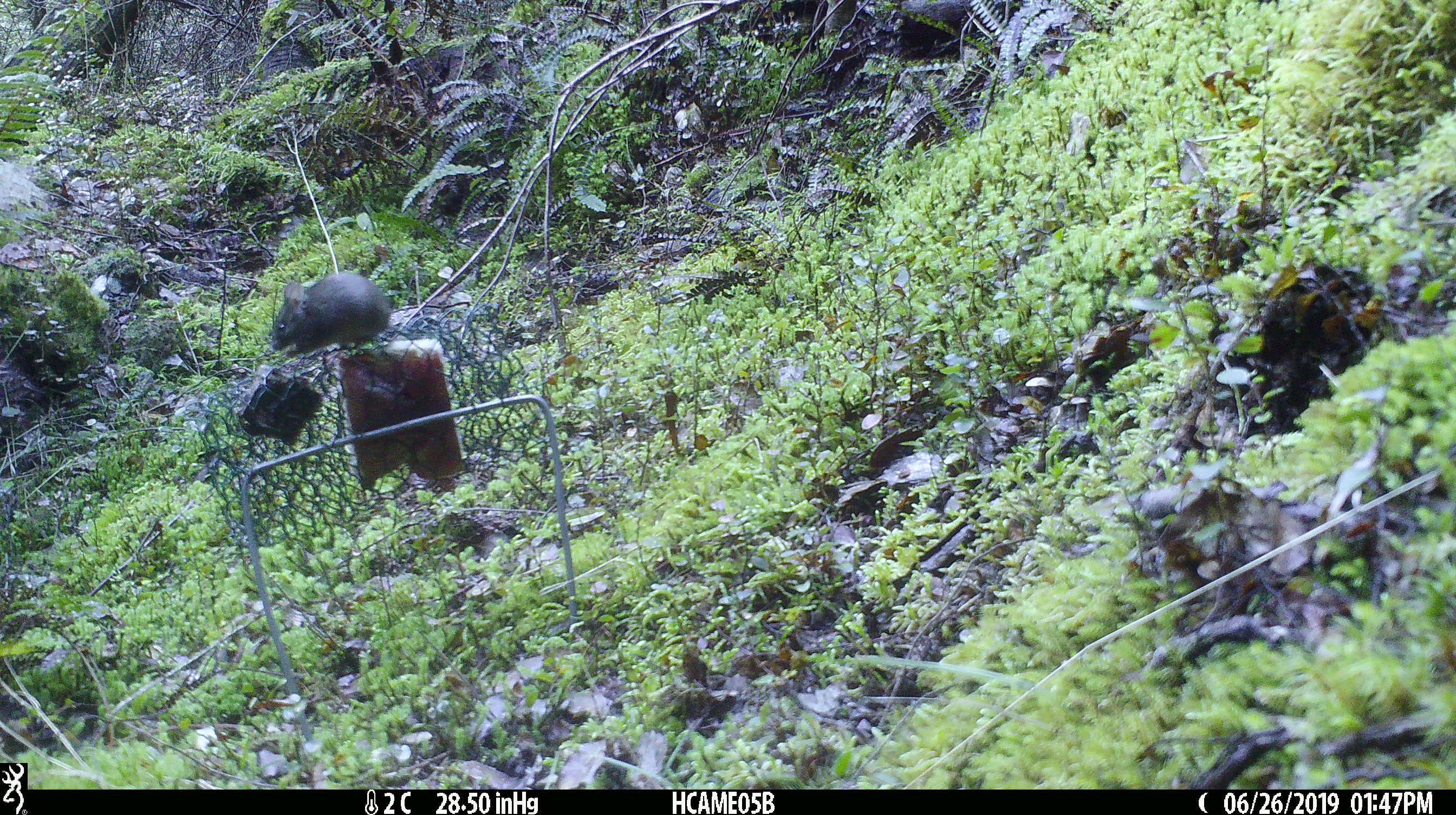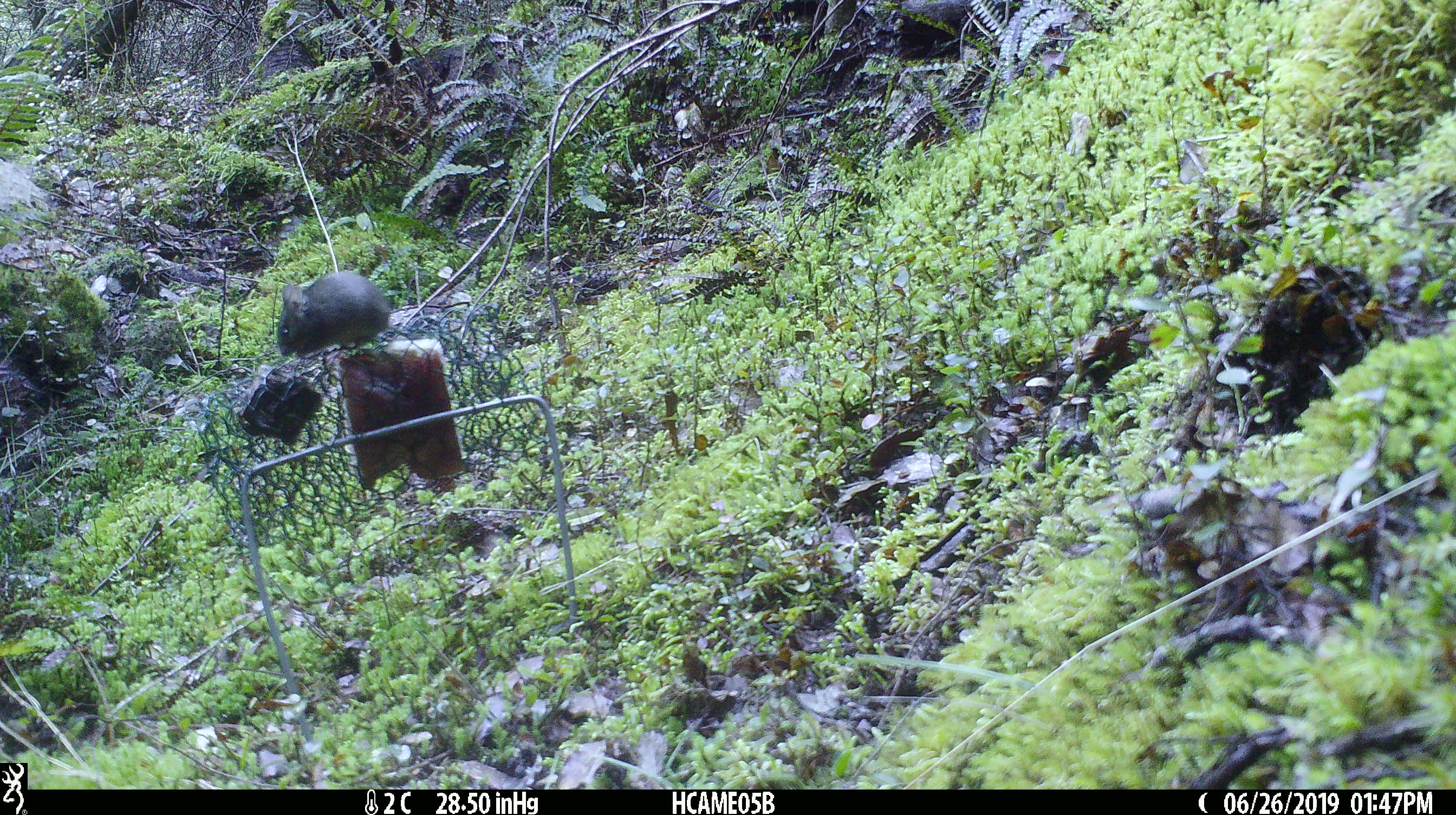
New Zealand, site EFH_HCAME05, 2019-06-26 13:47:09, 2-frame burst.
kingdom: Animalia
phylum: Chordata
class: Mammalia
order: Rodentia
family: Muridae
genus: Mus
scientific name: Mus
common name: mouse